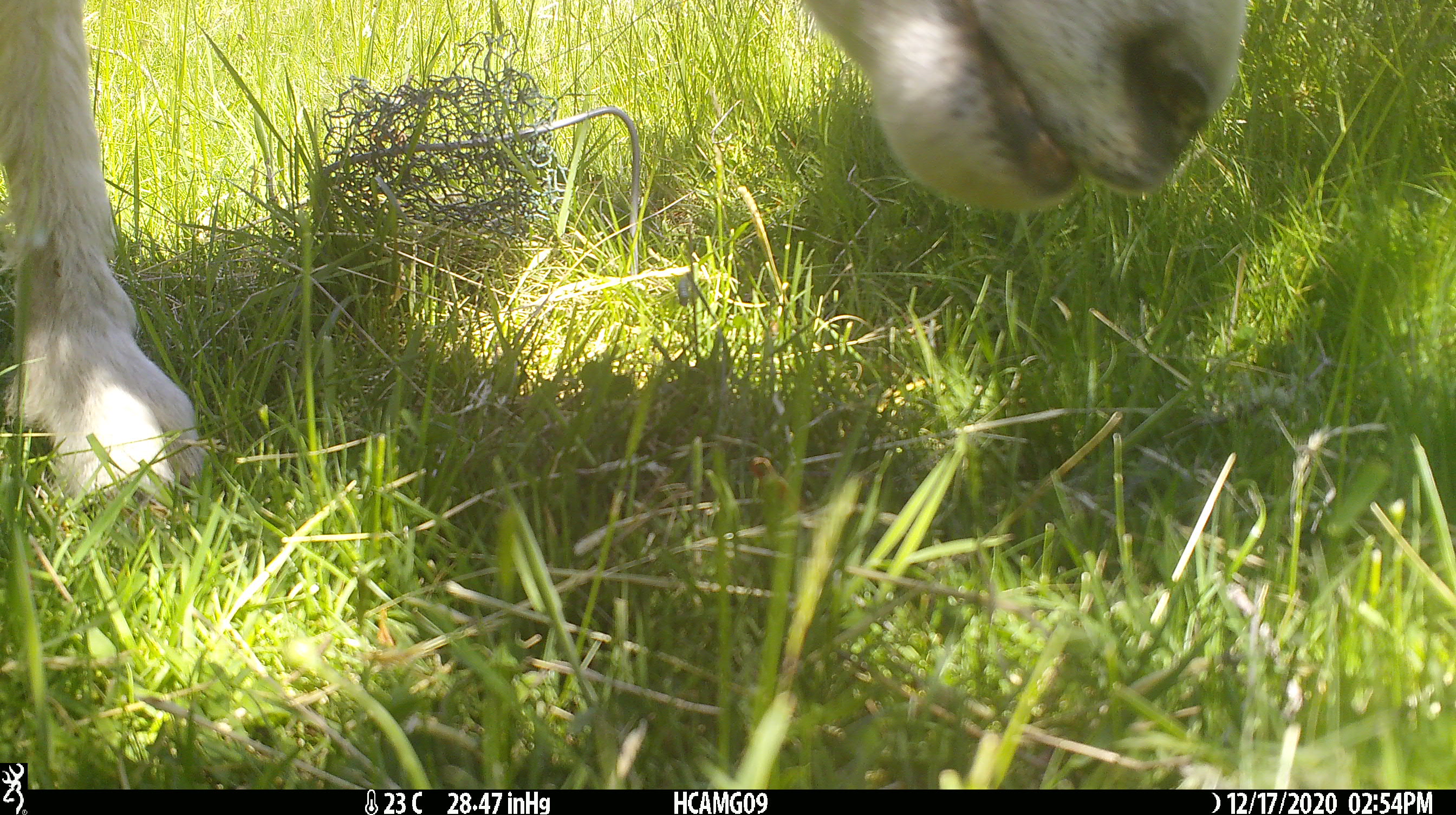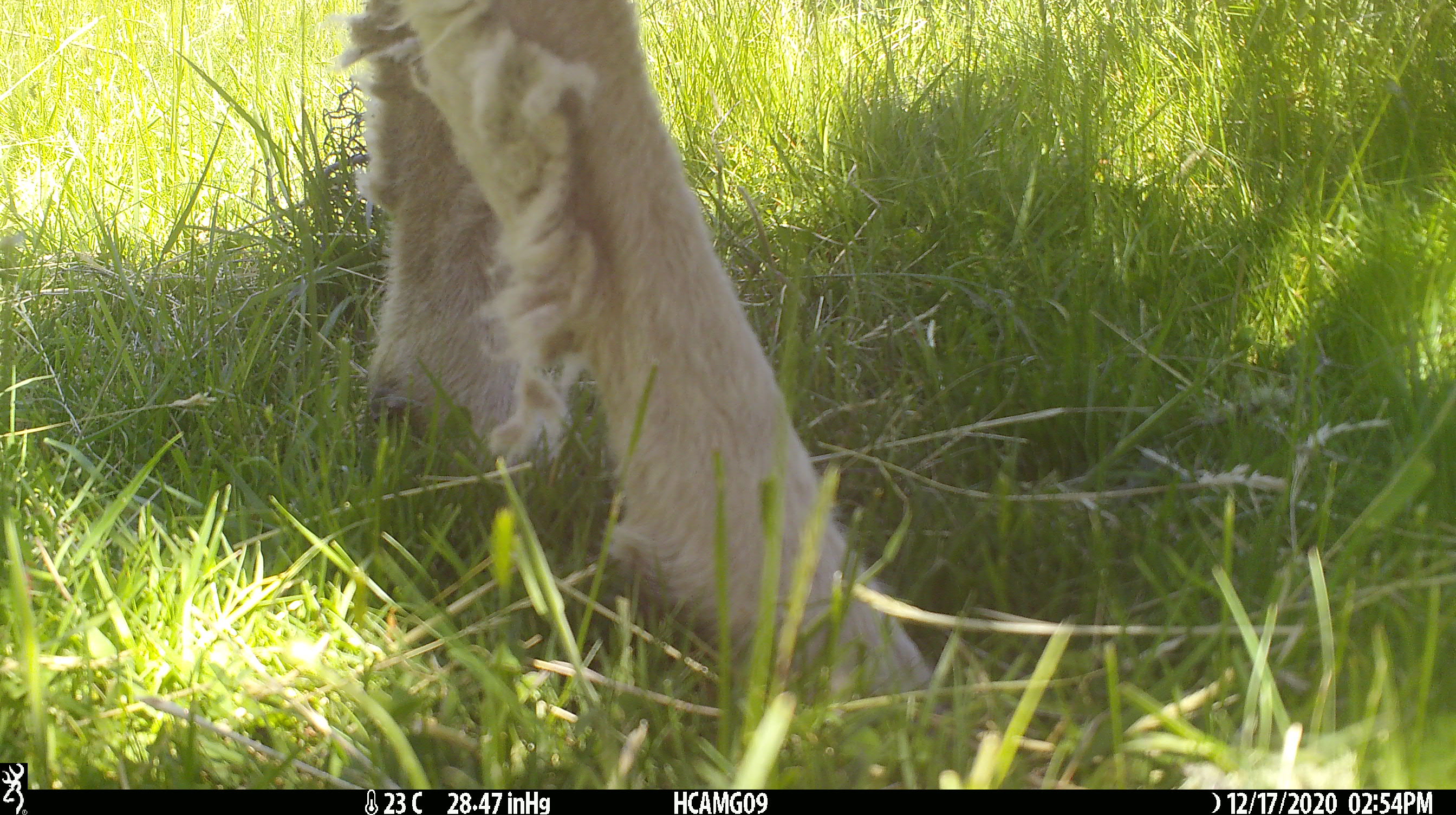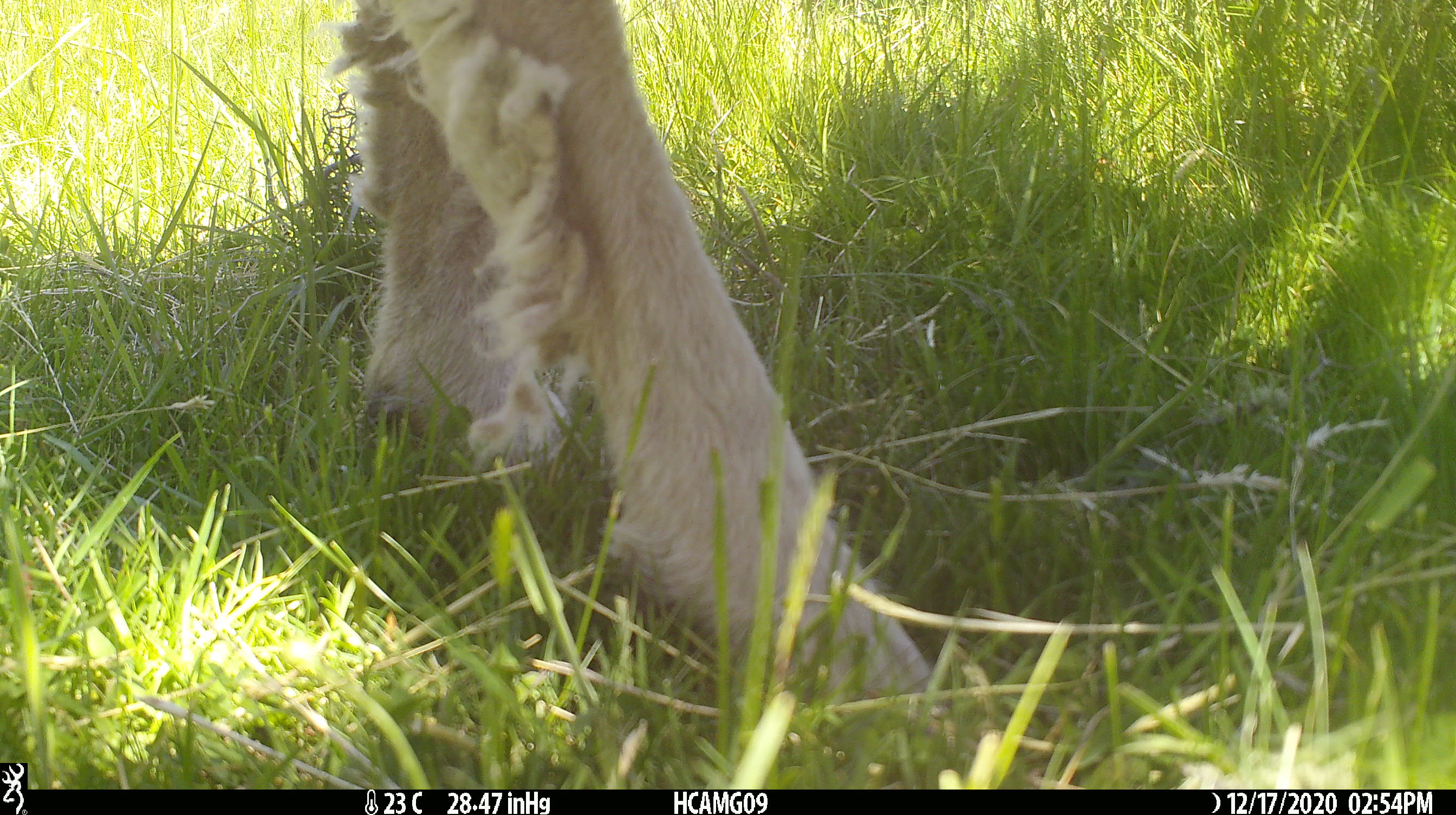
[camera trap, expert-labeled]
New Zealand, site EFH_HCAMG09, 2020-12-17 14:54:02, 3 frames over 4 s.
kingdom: Animalia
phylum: Chordata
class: Mammalia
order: Artiodactyla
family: Bovidae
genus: Ovis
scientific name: Ovis aries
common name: domestic sheep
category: sheep